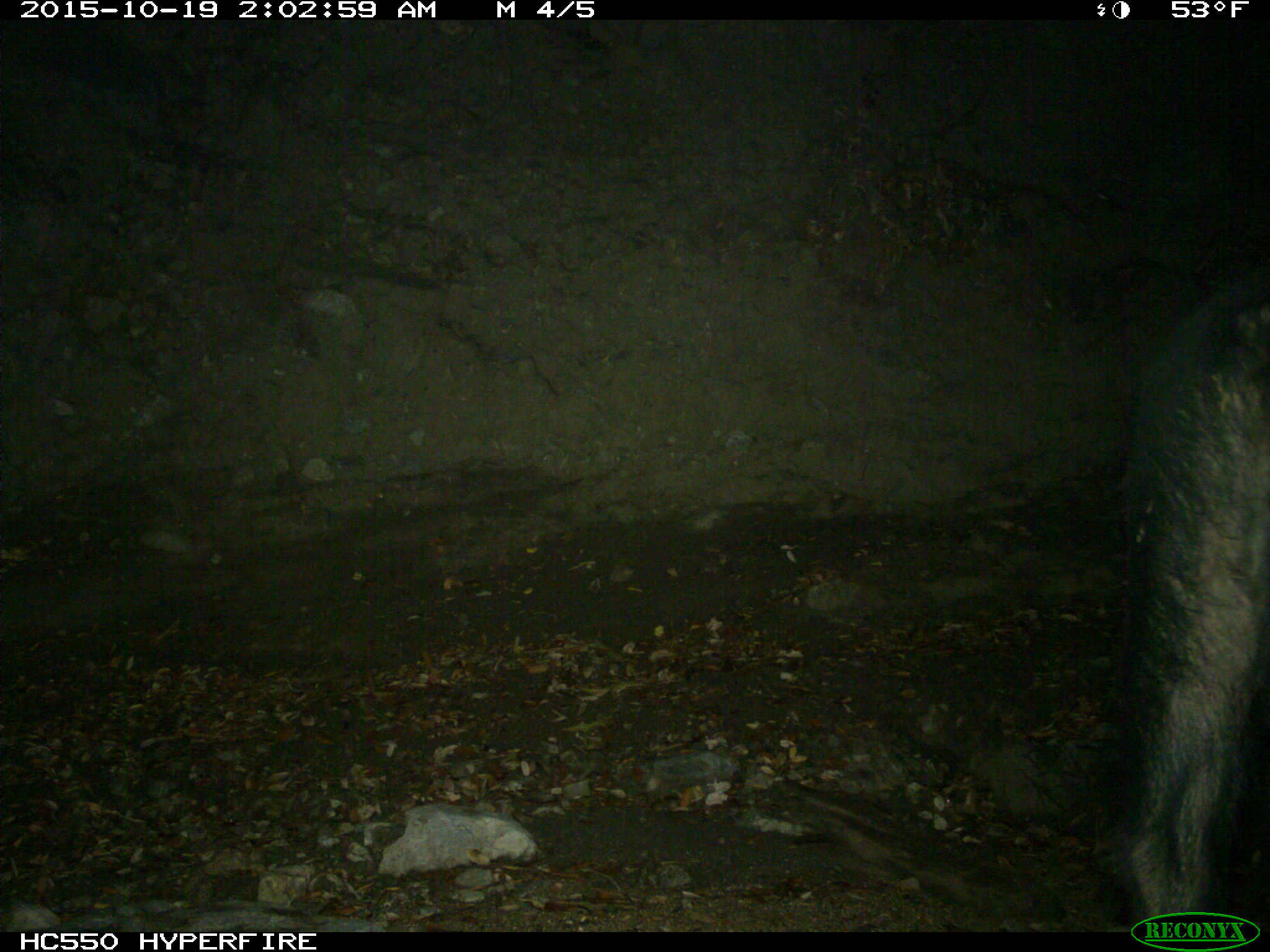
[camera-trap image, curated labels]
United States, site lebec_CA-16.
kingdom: Animalia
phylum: Chordata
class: Mammalia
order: Artiodactyla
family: Suidae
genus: Sus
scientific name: Sus scrofa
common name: wild boar